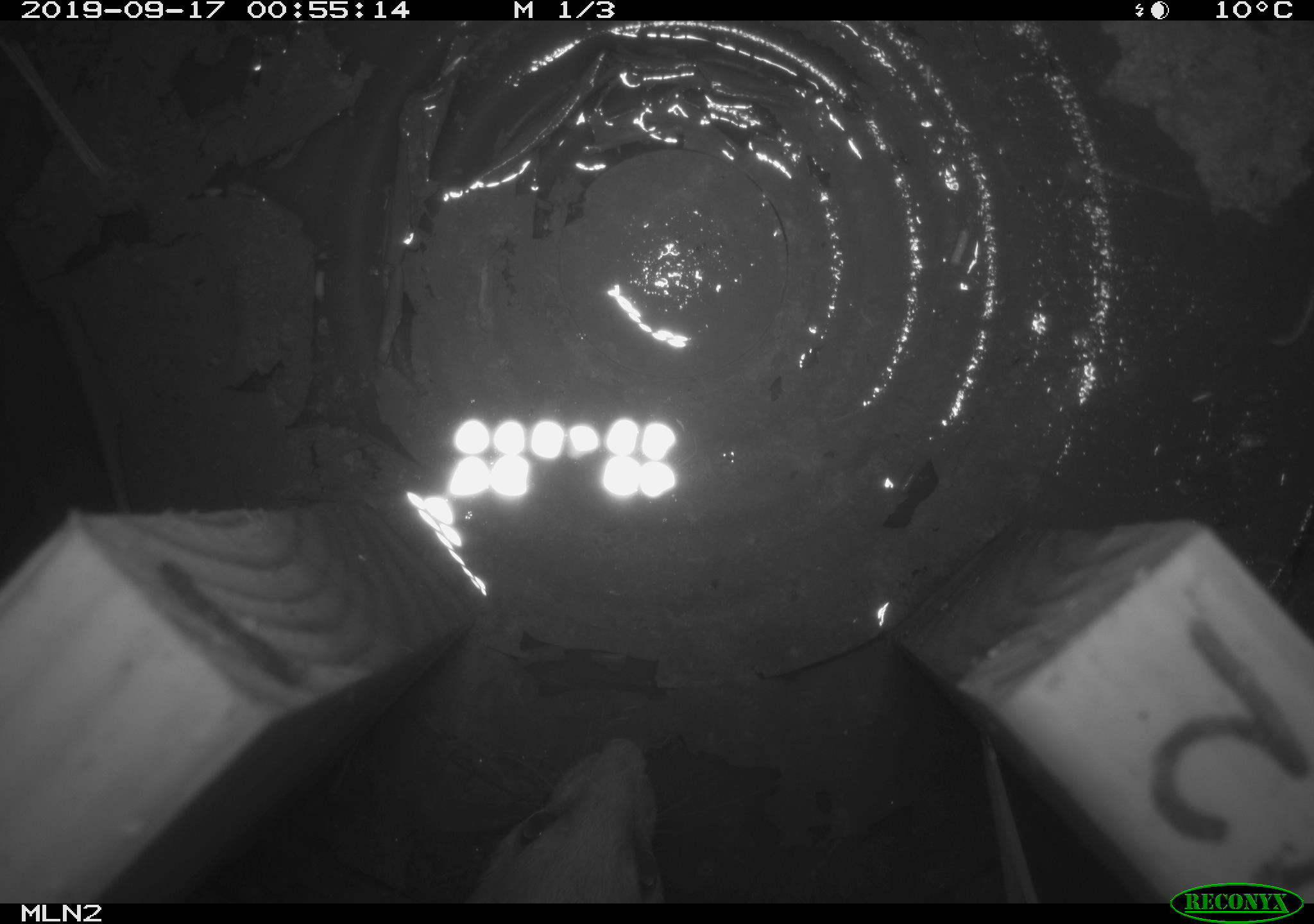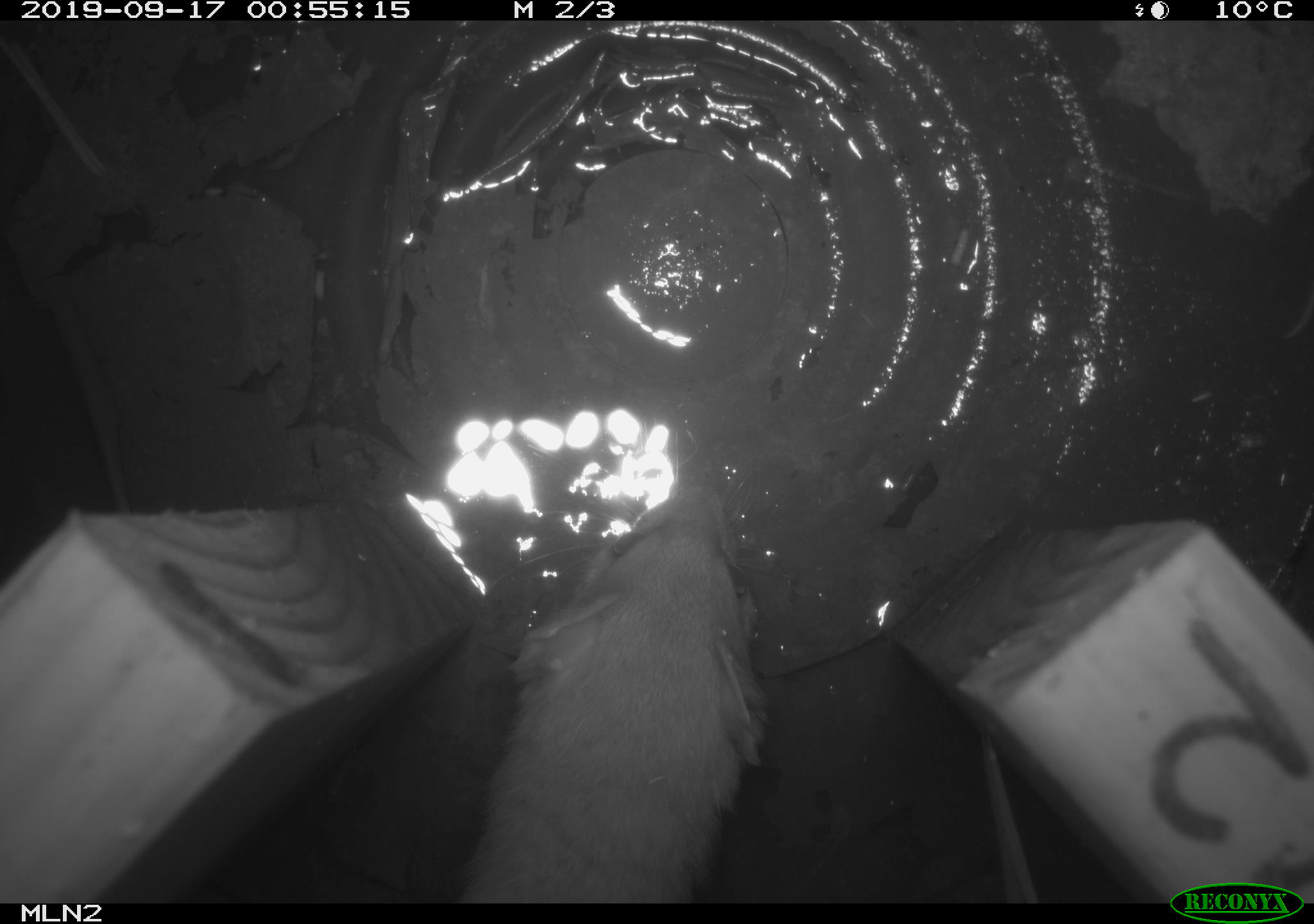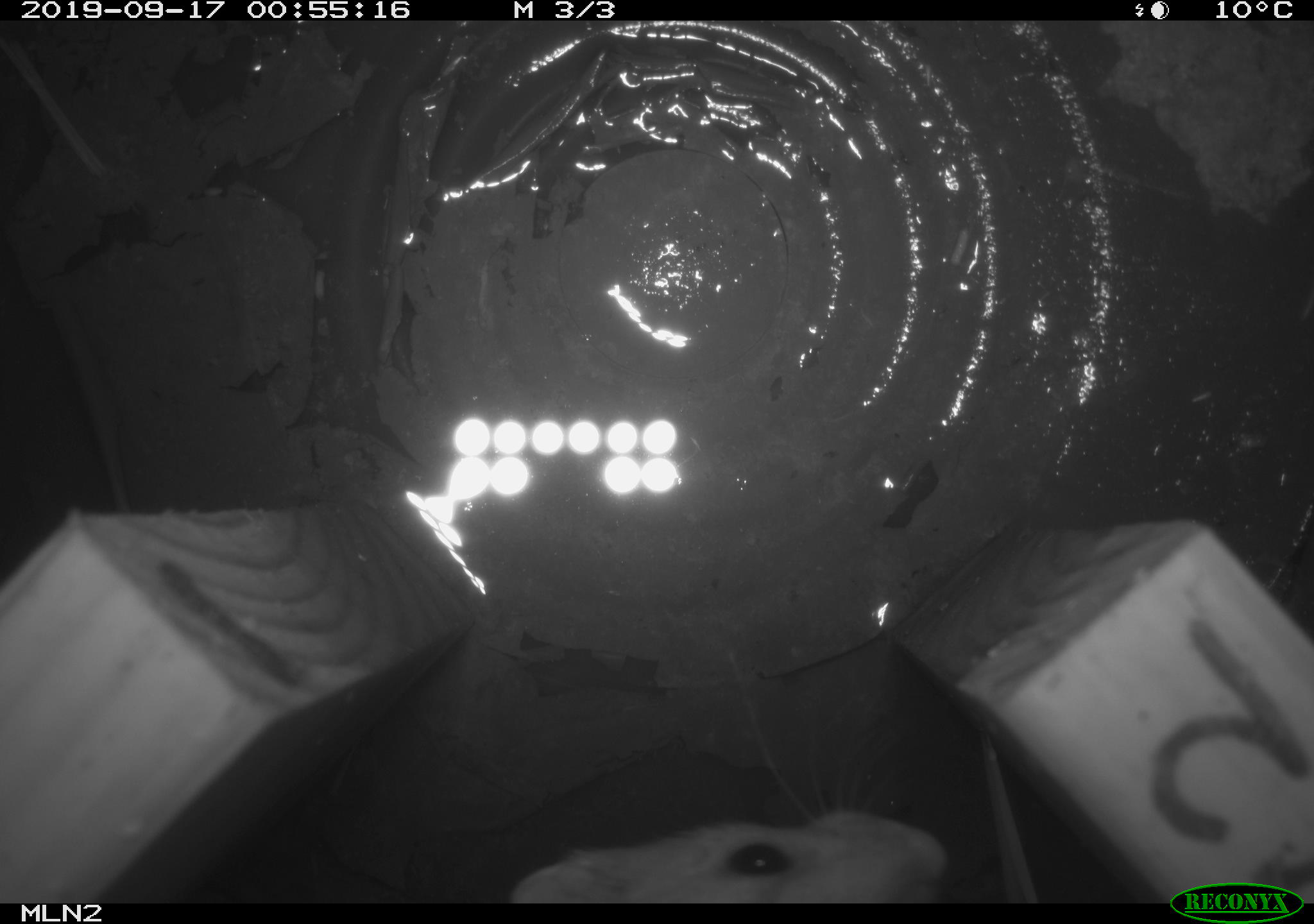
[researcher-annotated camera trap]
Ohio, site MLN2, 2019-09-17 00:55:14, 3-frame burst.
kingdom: Animalia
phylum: Chordata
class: Mammalia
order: Carnivora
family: Mustelidae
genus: Neogale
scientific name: Neogale frenata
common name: long-tailed weasel